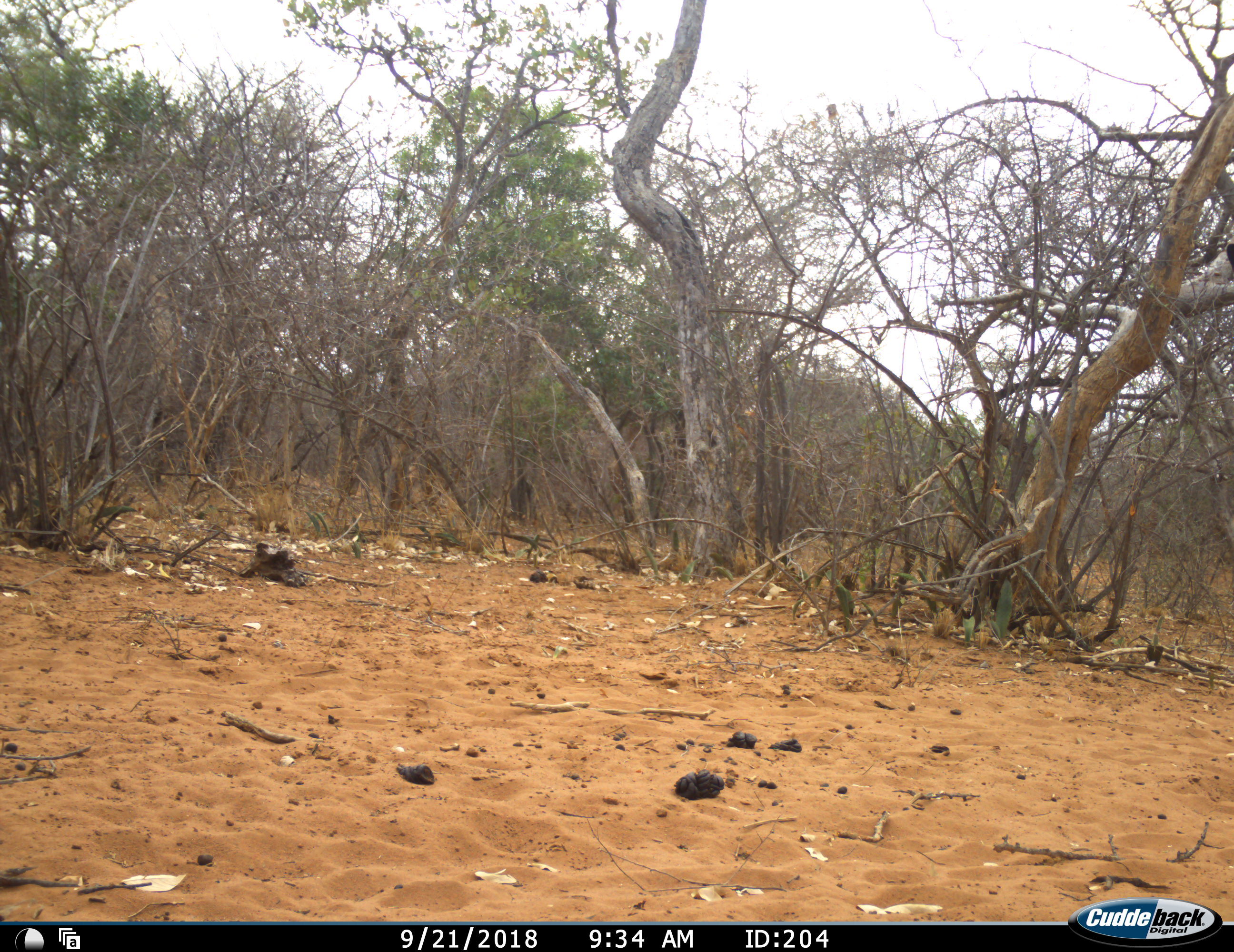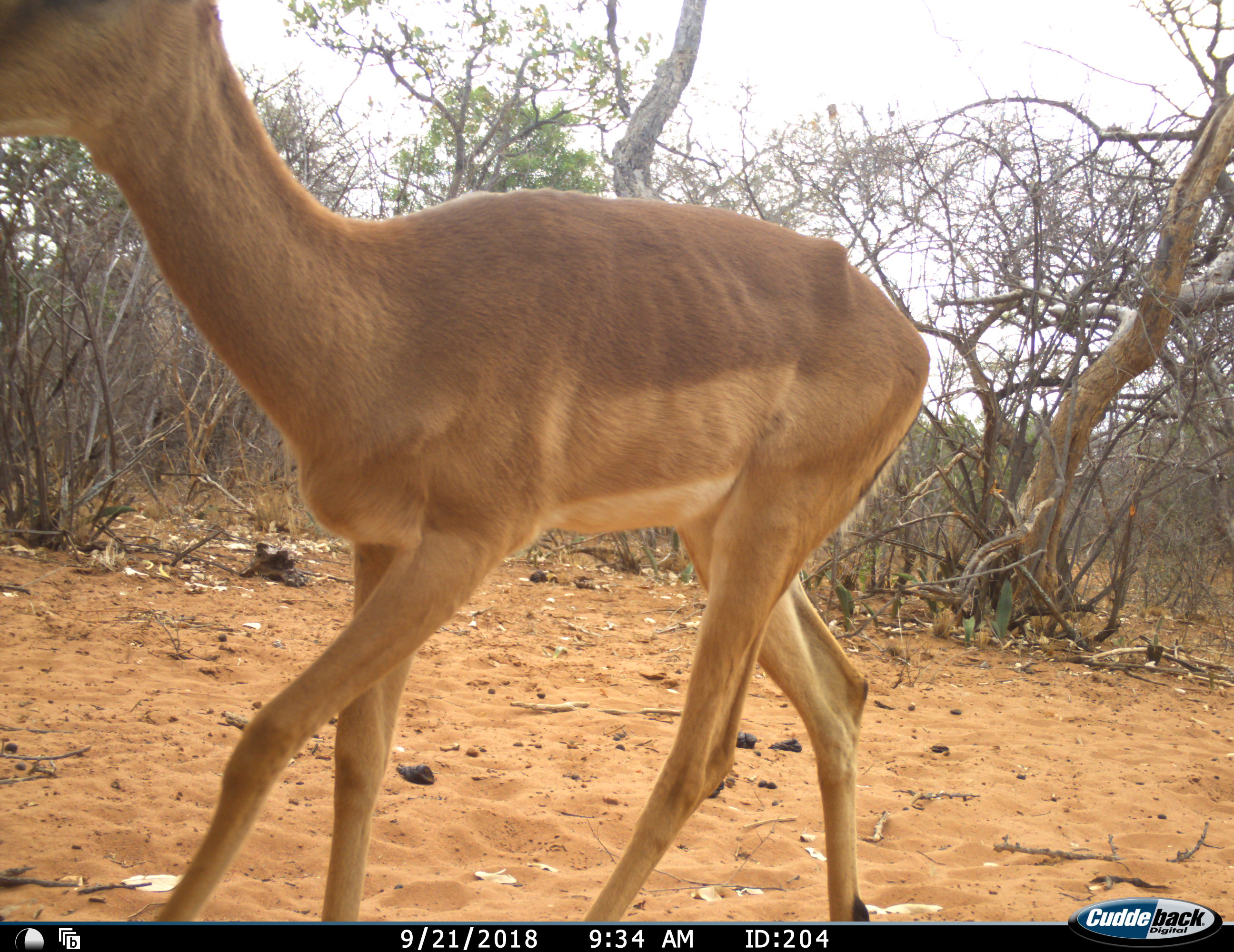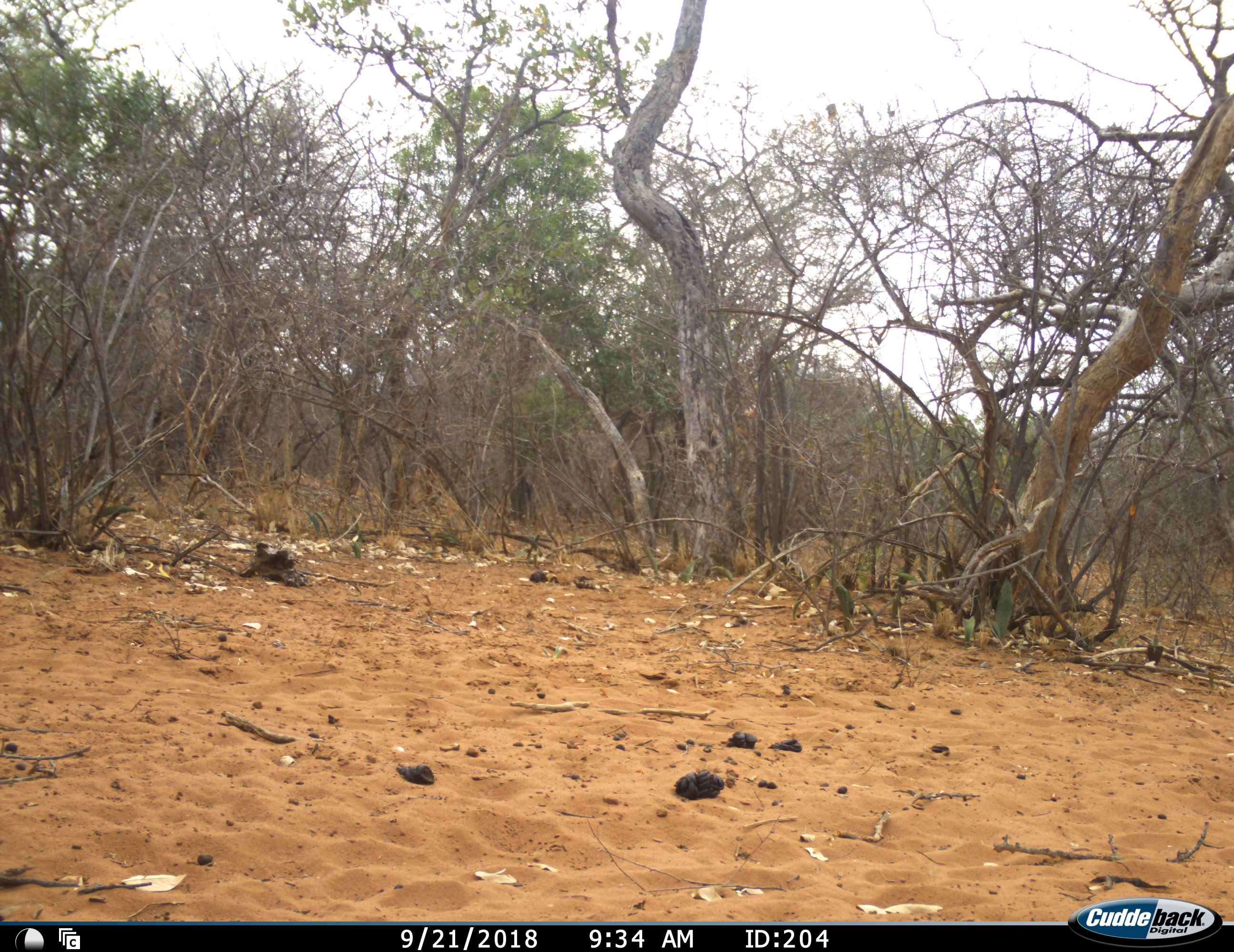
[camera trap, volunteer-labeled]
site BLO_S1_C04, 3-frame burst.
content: unidentified animal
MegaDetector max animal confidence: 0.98